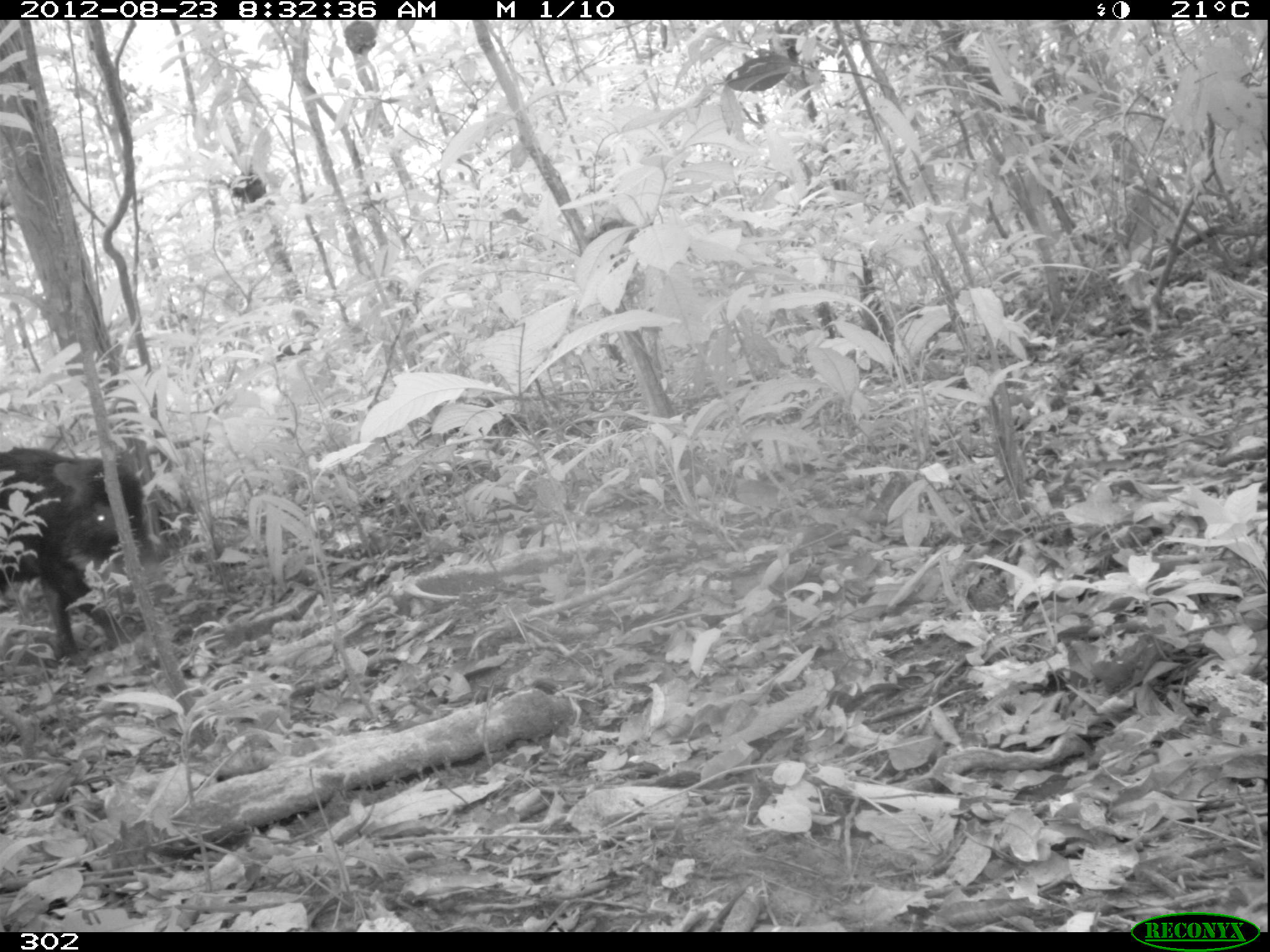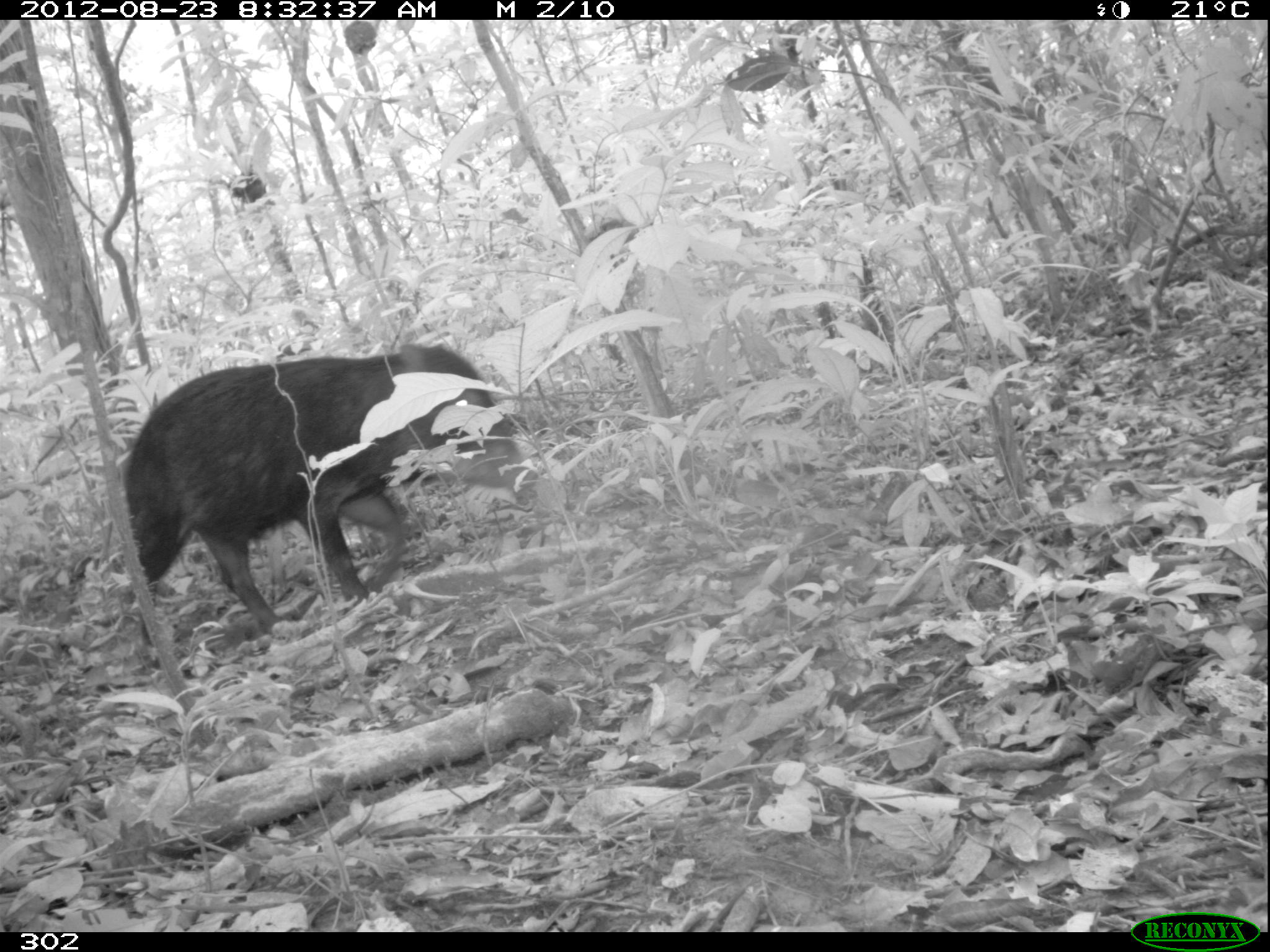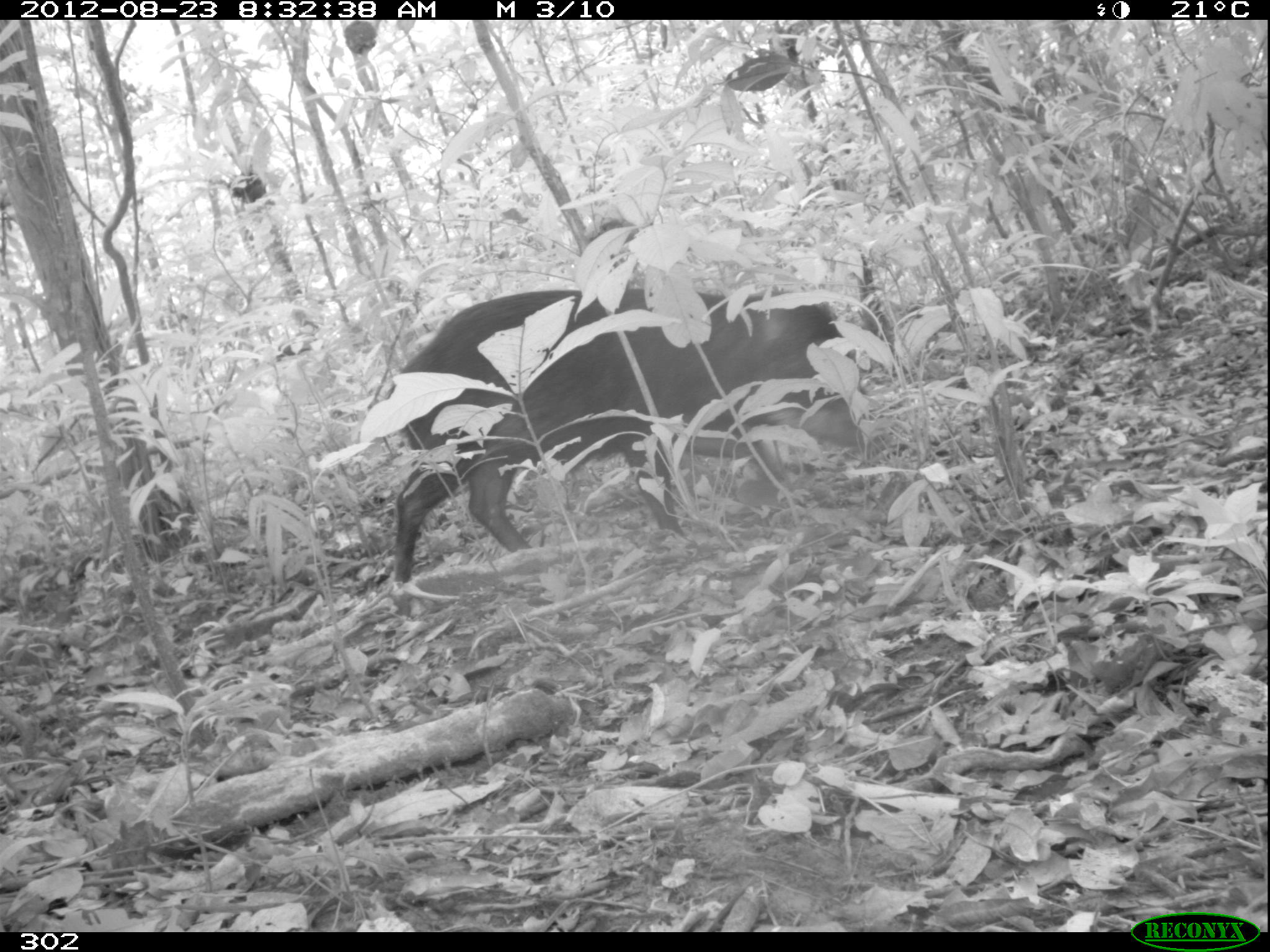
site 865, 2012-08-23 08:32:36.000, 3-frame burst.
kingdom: Animalia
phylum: Chordata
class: Mammalia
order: Artiodactyla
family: Tayassuidae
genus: Tayassu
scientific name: Tayassu pecari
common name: white-lipped peccary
Tayassu pecari (white-lipped peccary).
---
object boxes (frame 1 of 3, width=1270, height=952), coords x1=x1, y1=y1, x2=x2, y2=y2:
tayassu pecari: x1=0, y1=446, x2=151, y2=668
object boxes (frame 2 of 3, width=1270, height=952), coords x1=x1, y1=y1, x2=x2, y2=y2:
tayassu pecari: x1=120, y1=339, x2=541, y2=648